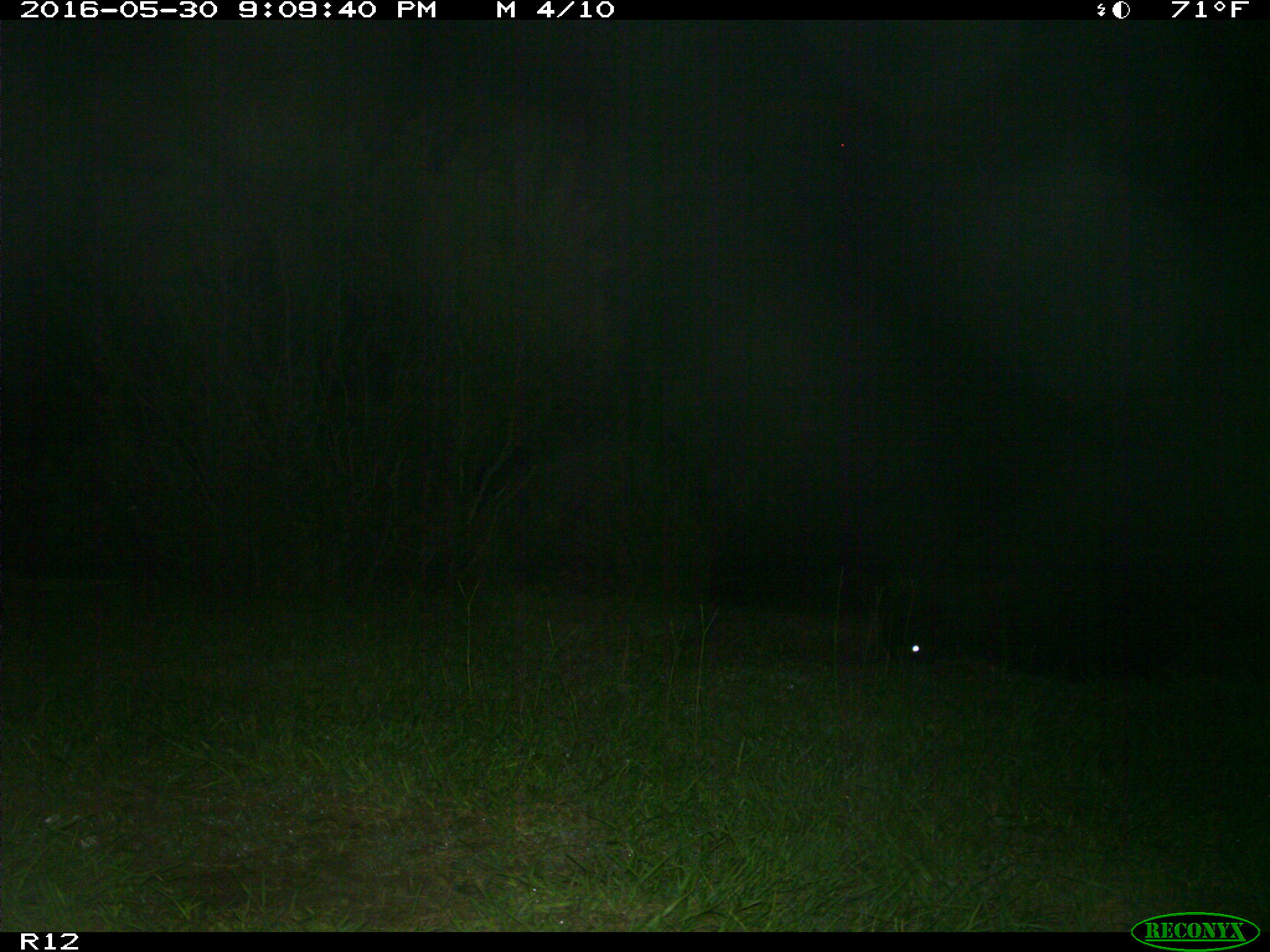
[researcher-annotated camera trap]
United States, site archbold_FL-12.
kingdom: Animalia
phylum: Chordata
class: Mammalia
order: Artiodactyla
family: Bovidae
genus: Bos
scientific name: Bos taurus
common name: domestic cow